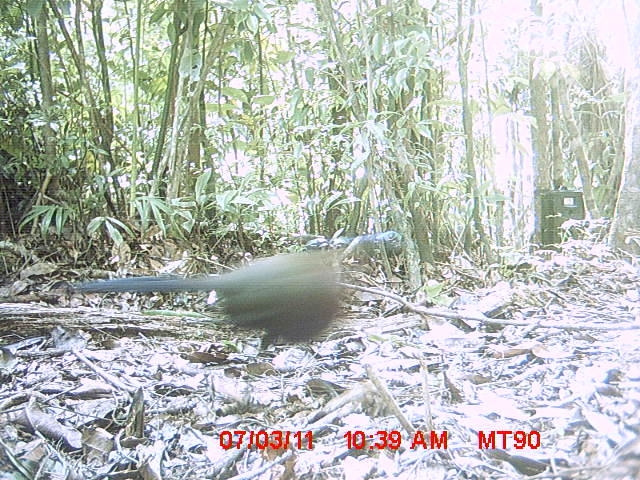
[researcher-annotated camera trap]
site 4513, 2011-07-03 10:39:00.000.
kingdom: Animalia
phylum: Chordata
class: Aves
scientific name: Aves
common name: bird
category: unknown bird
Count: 1.